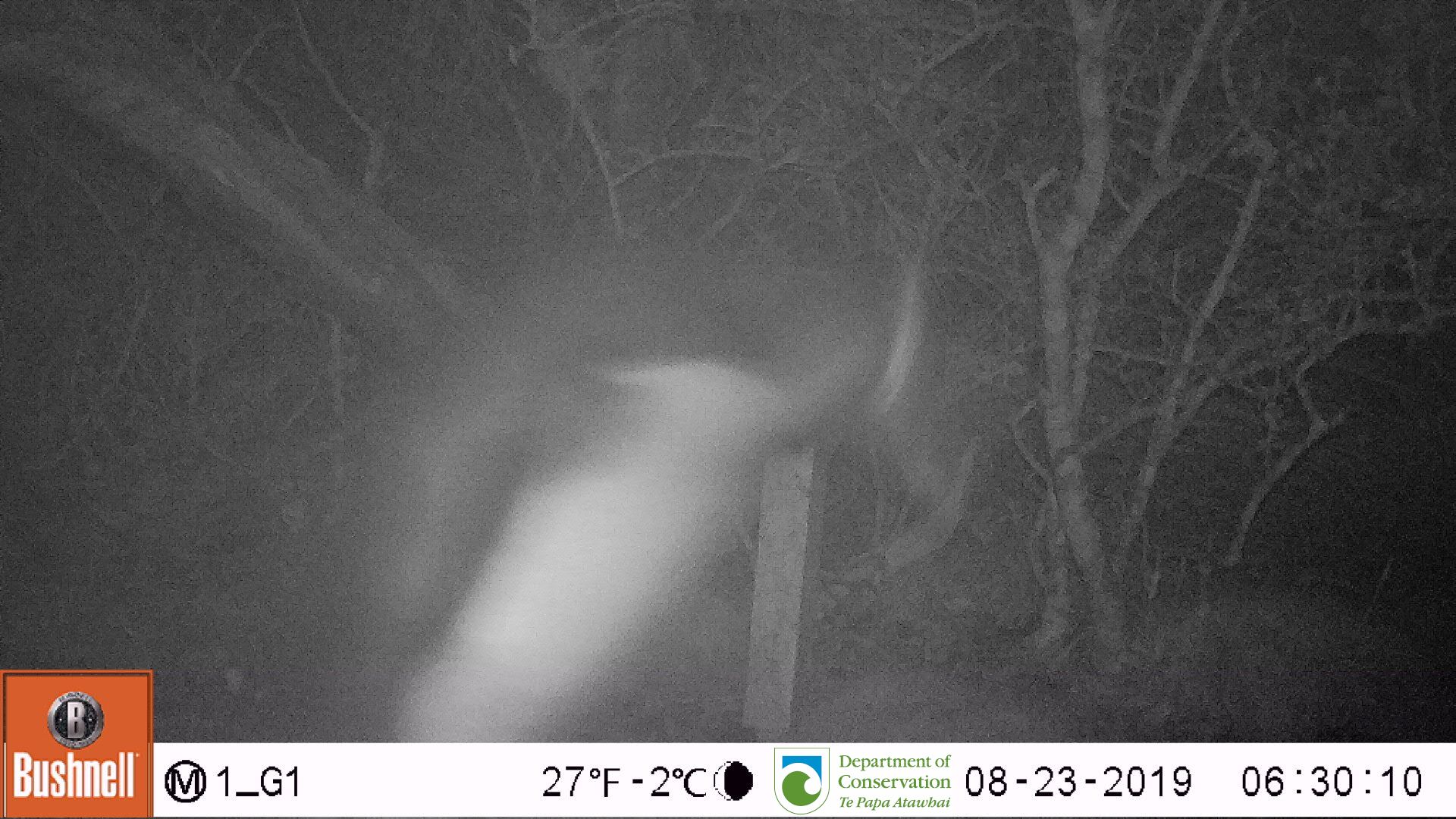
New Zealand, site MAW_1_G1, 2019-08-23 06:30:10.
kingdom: Animalia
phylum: Chordata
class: Aves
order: Sphenisciformes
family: Spheniscidae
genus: Megadyptes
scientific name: Megadyptes antipodes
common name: yellow-eyed penguin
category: yellow eyed penguin